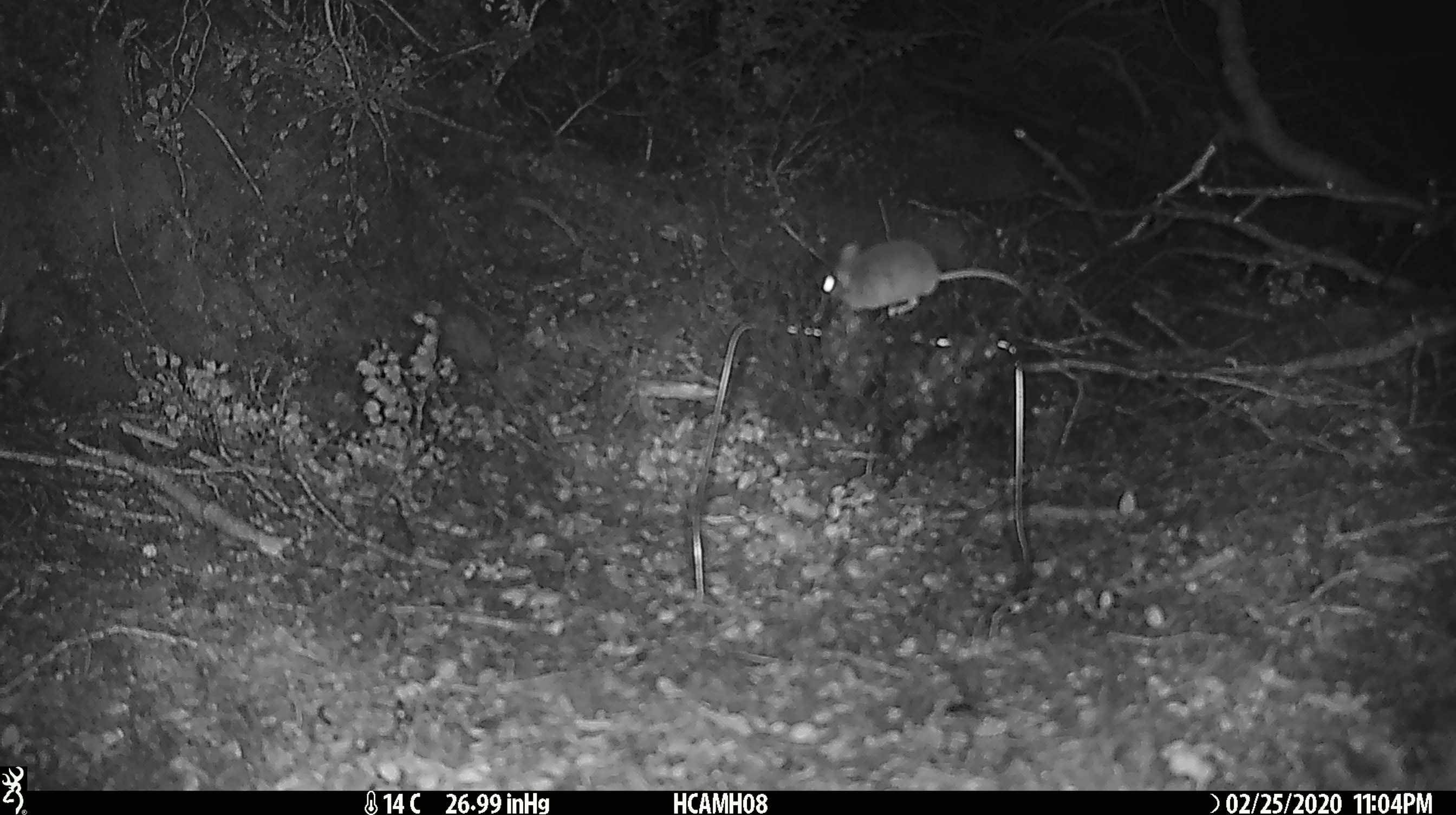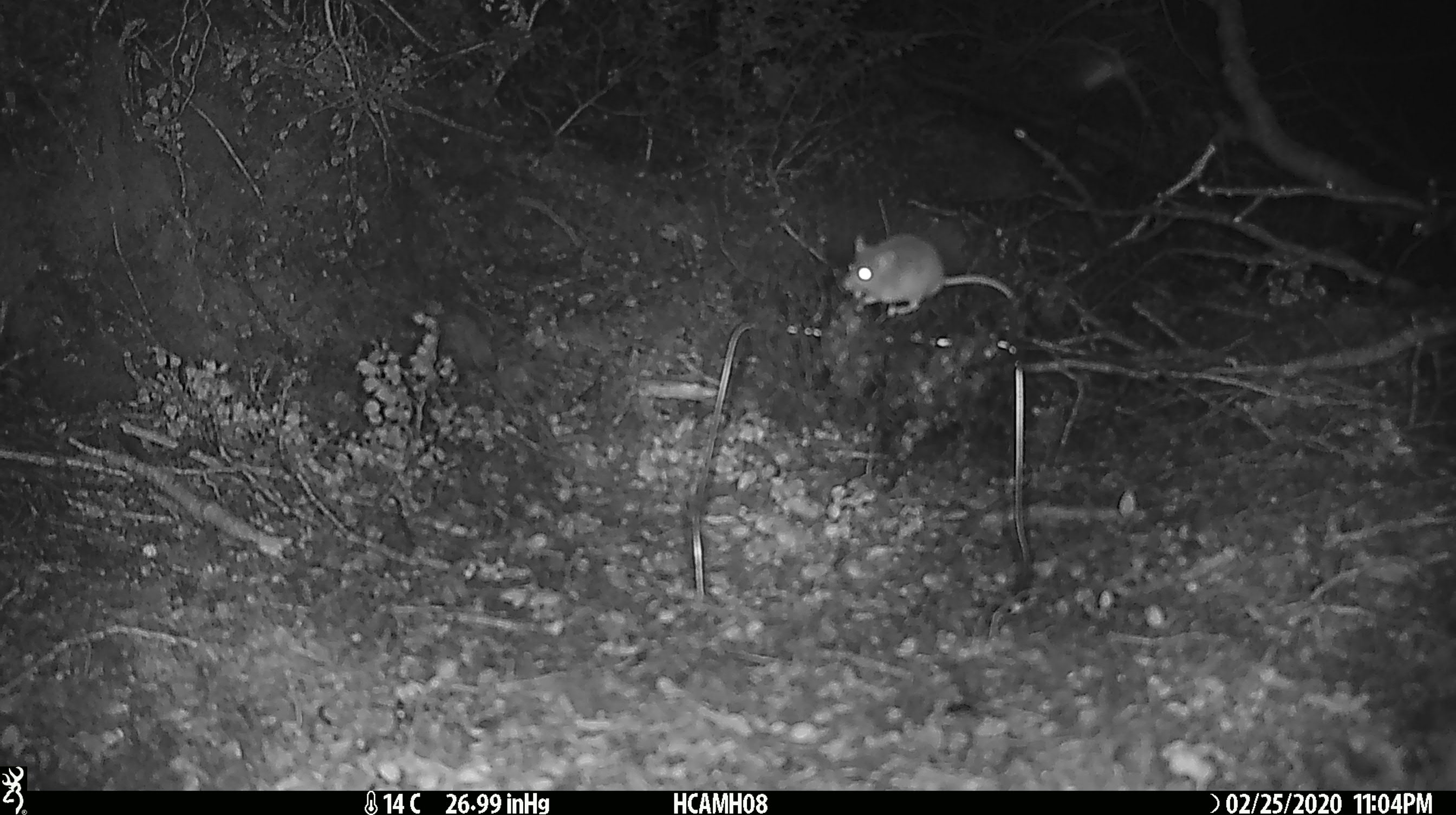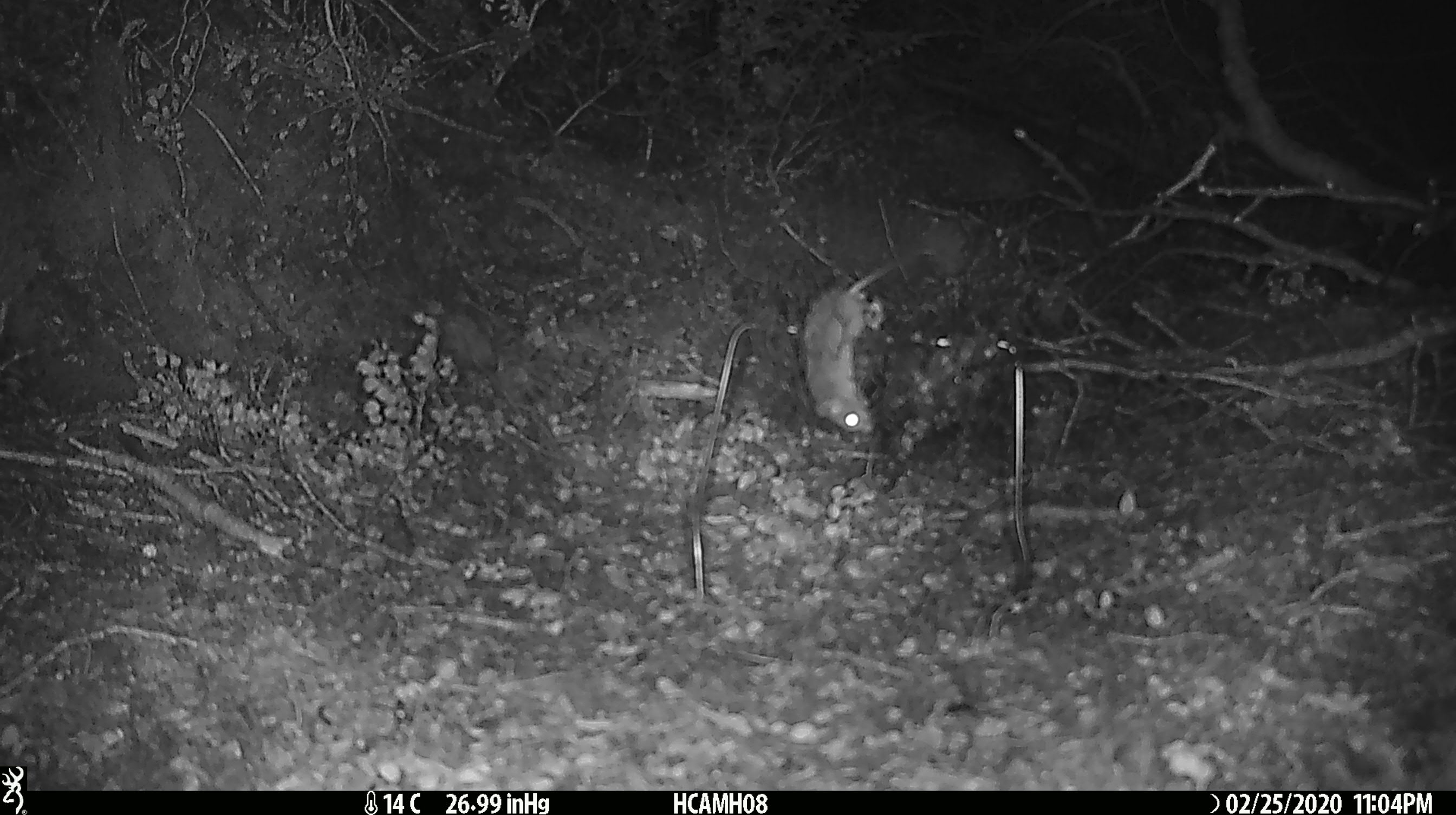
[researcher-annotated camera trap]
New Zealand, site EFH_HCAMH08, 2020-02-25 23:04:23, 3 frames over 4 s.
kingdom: Animalia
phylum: Chordata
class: Mammalia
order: Rodentia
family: Muridae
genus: Mus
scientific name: Mus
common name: mouse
Mouse (Mus).